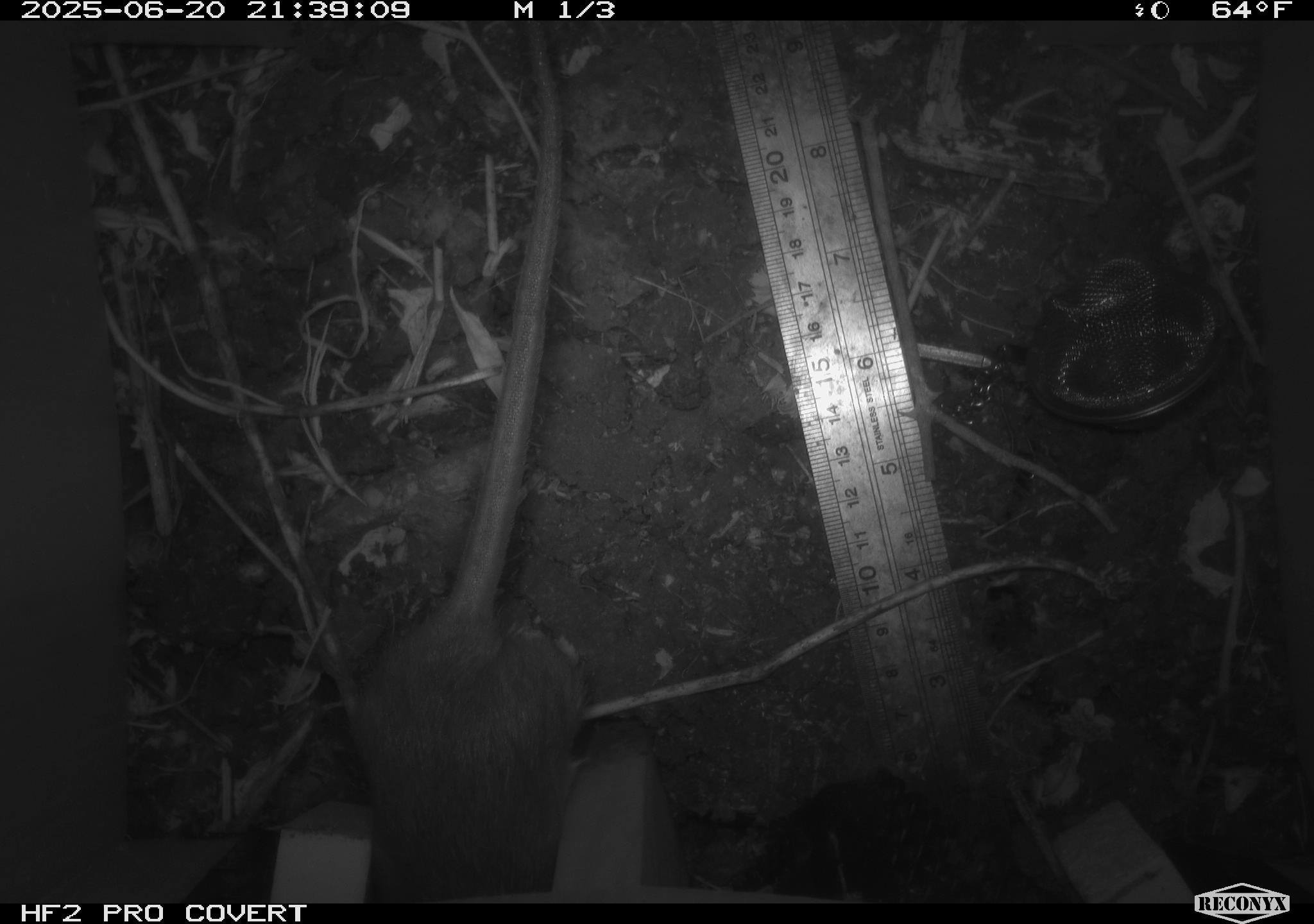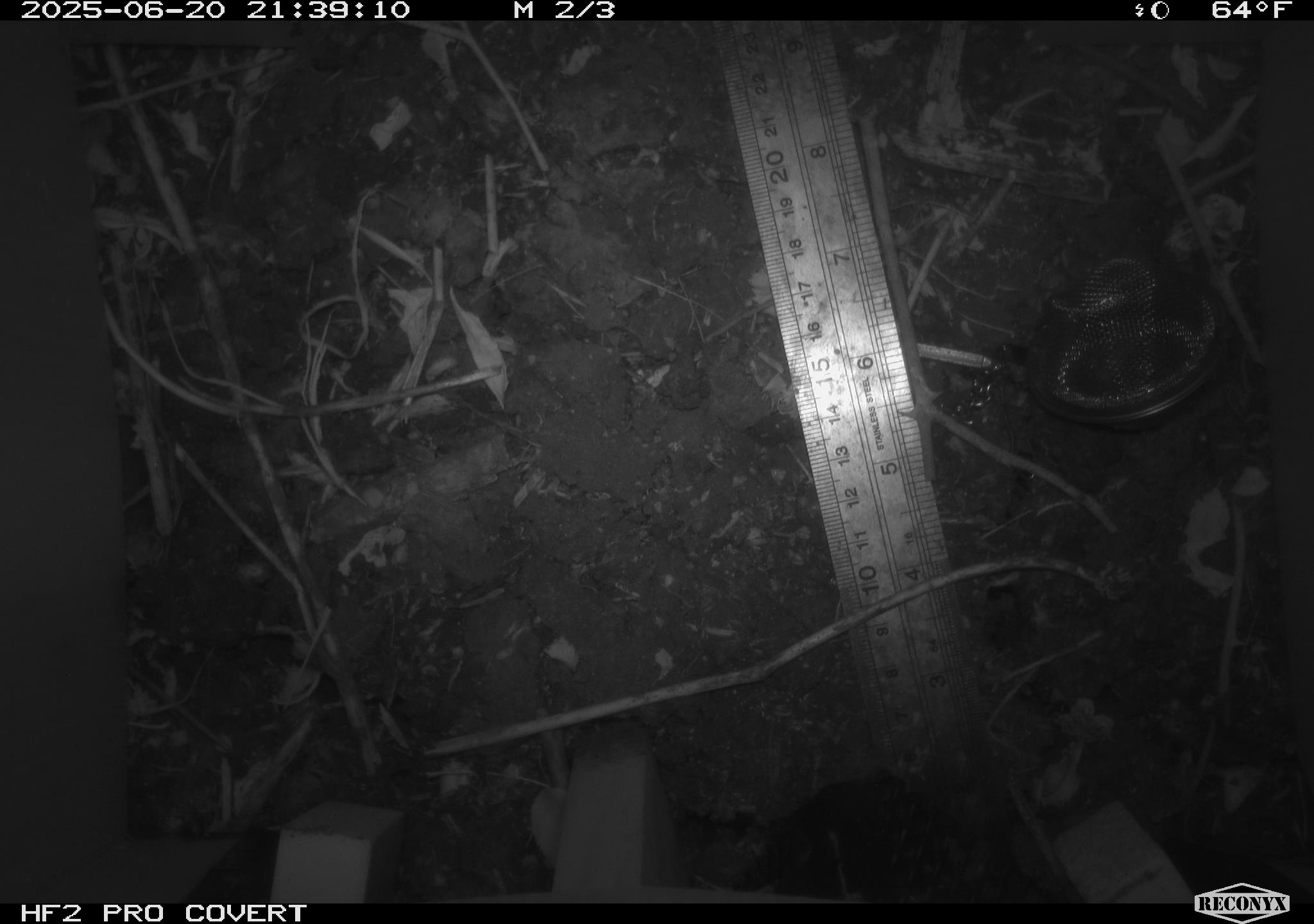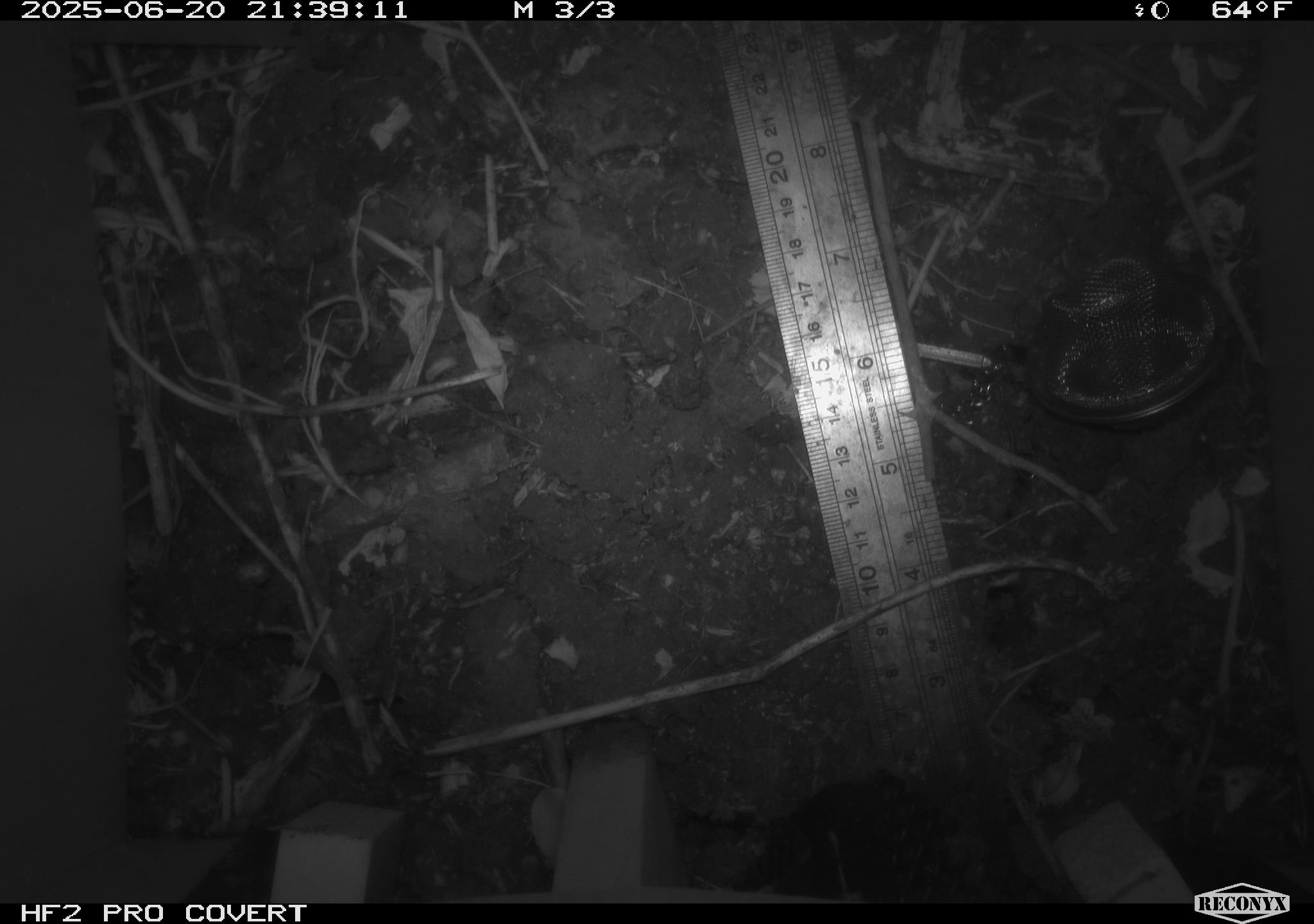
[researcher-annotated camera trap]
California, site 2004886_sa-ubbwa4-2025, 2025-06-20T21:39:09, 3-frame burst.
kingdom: Animalia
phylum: Chordata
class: Mammalia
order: Rodentia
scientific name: Rodentia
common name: rodent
Rodent (Rodentia).